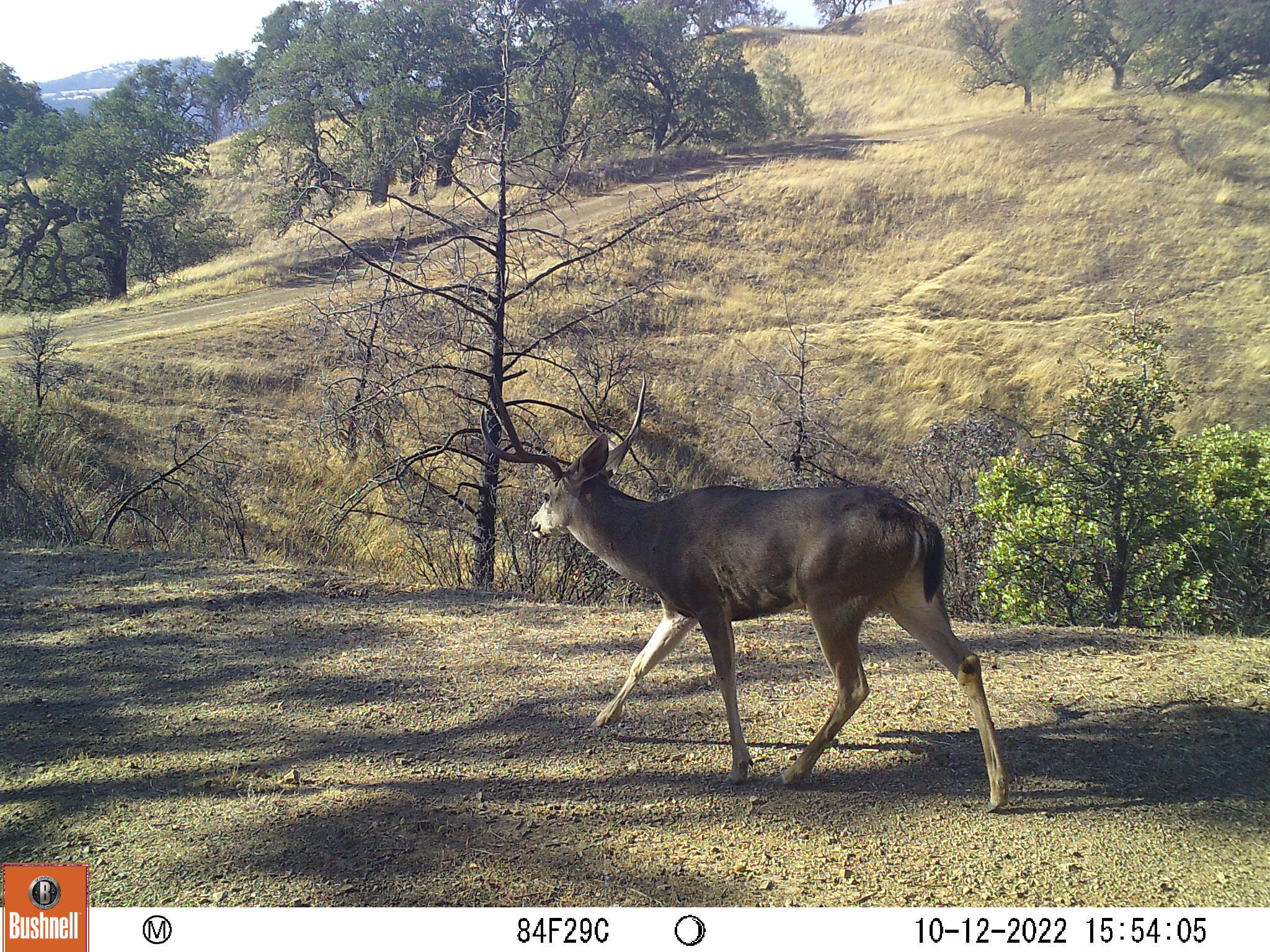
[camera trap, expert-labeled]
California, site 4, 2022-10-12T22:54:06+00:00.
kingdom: Animalia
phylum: Chordata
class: Mammalia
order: Artiodactyla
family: Cervidae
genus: Odocoileus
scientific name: Odocoileus hemionus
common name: mule deer